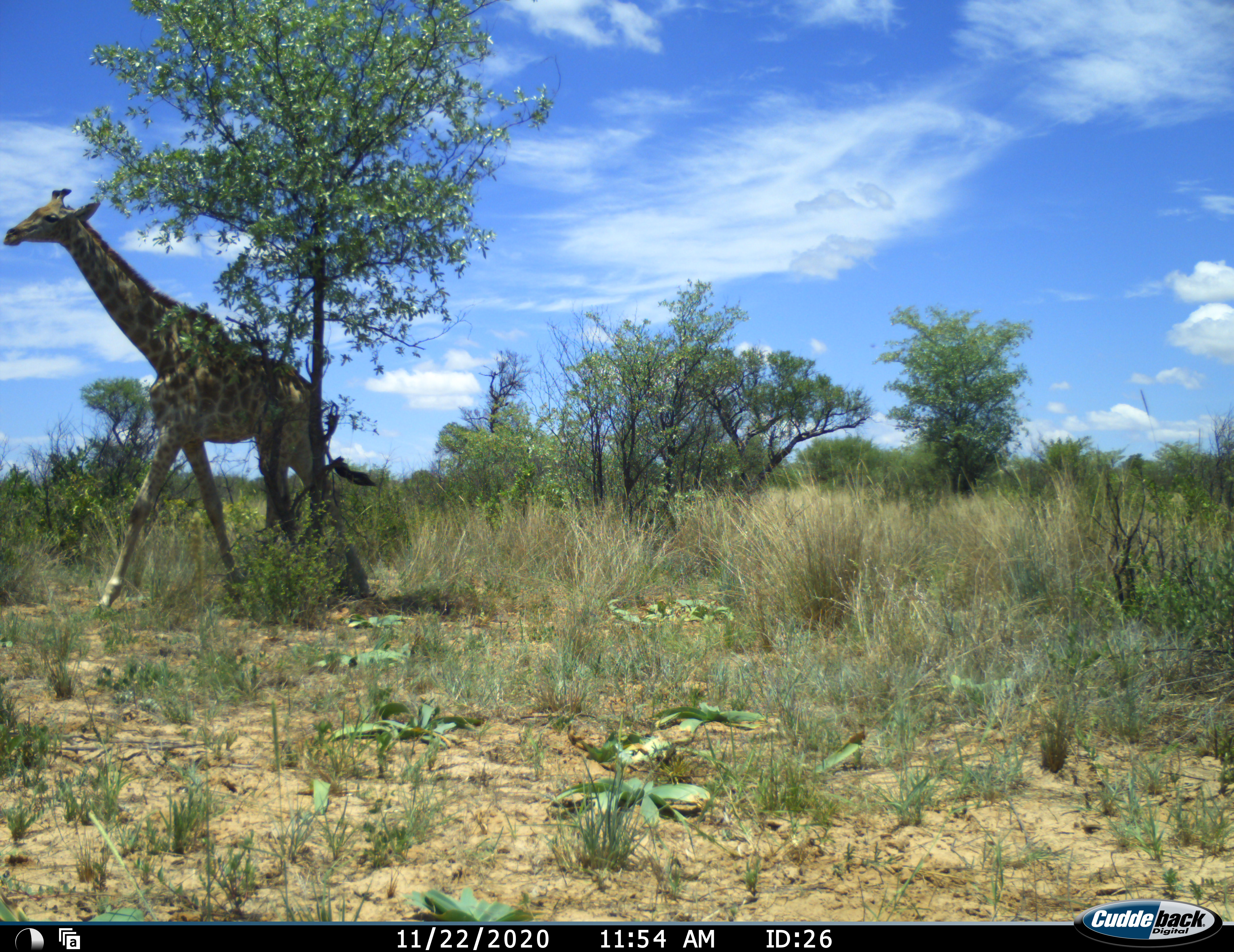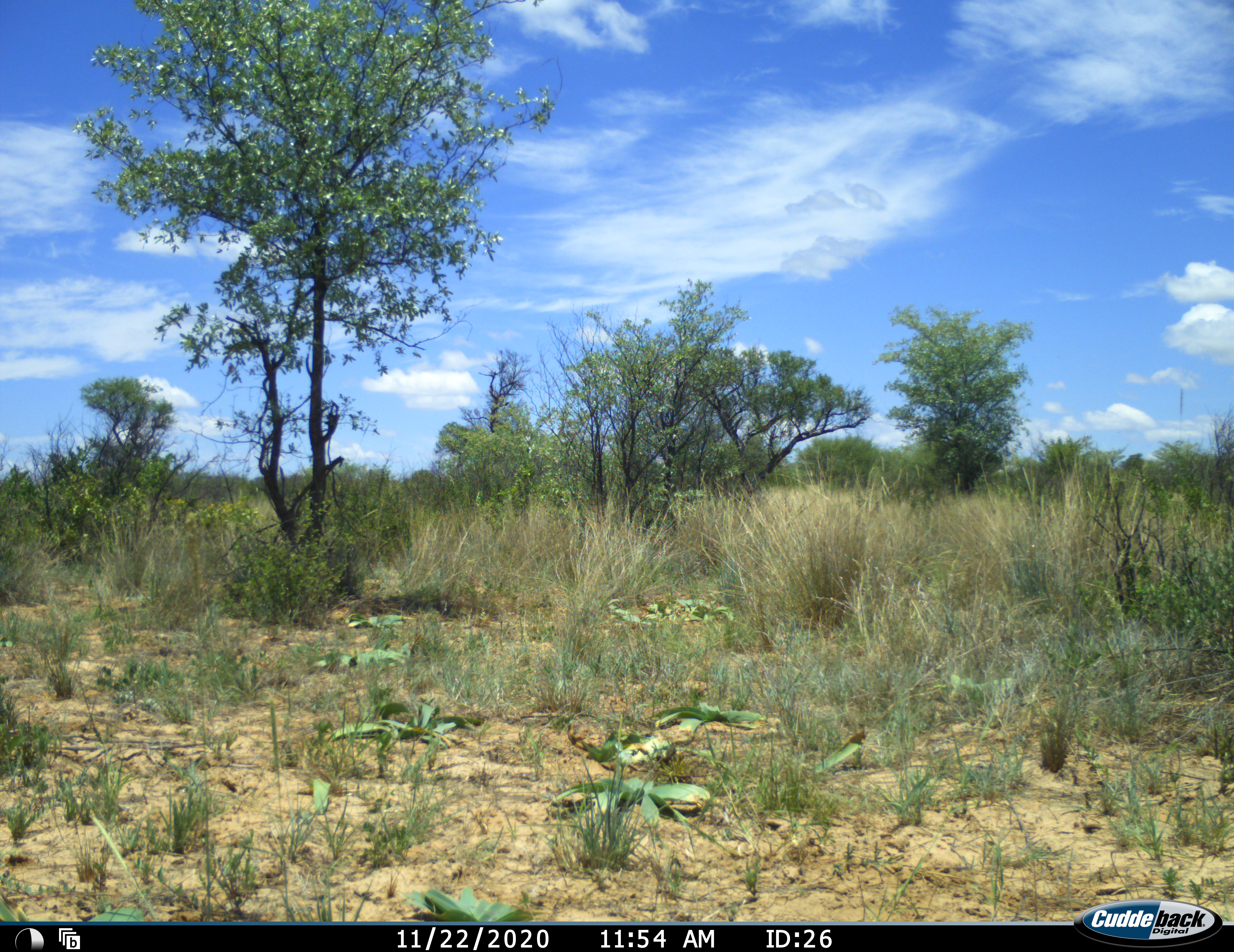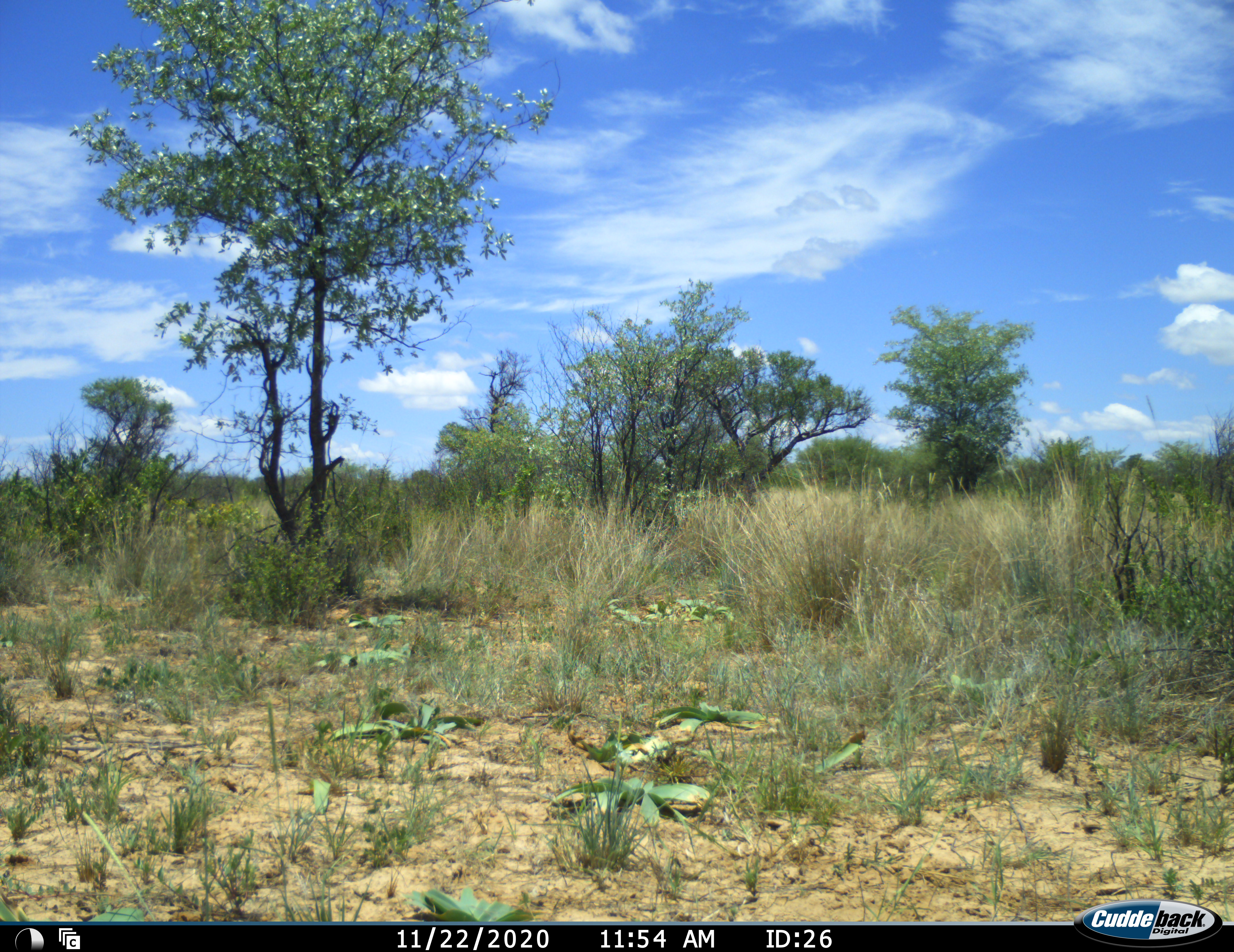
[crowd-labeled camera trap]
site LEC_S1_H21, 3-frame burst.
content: unidentified animal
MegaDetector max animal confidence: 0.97